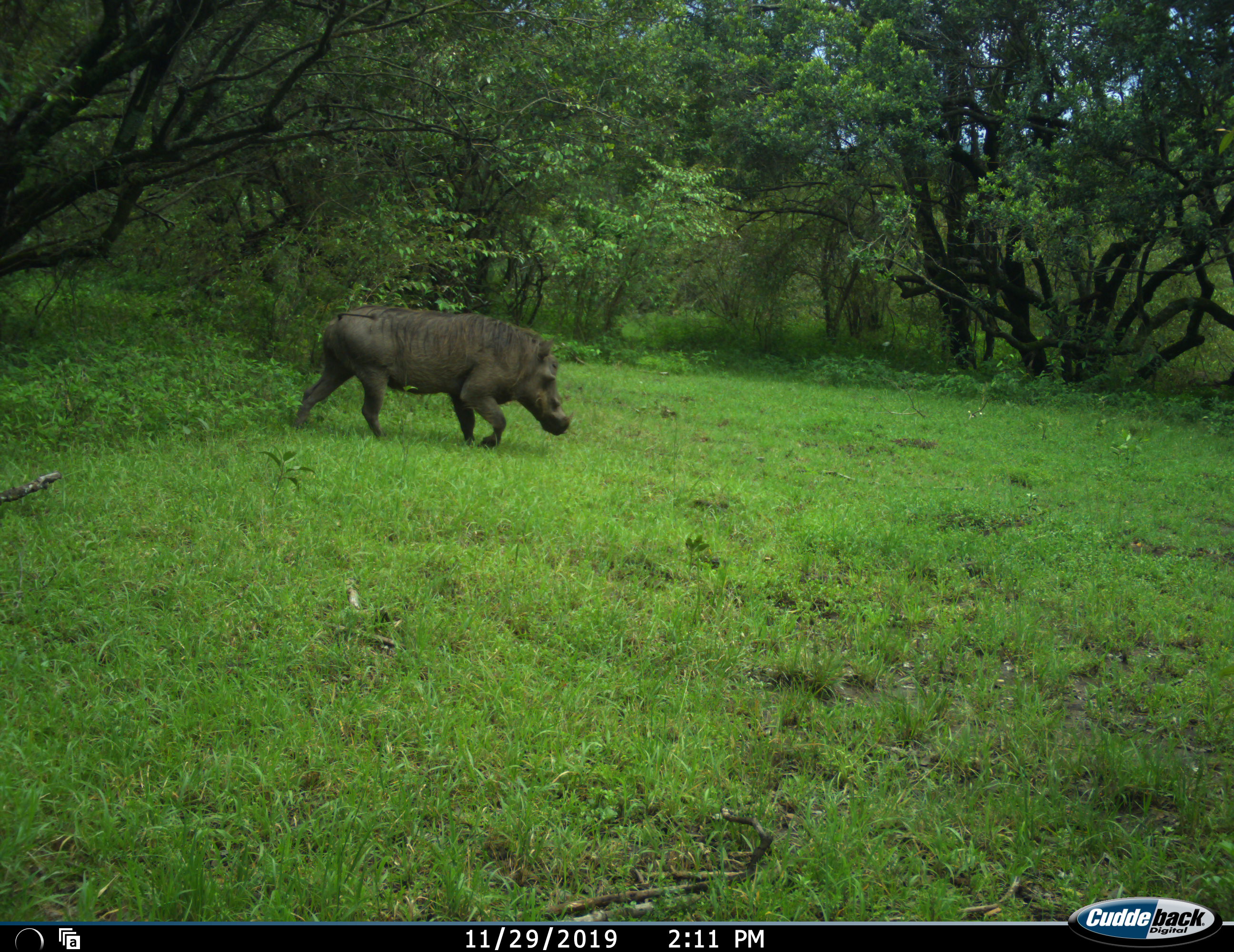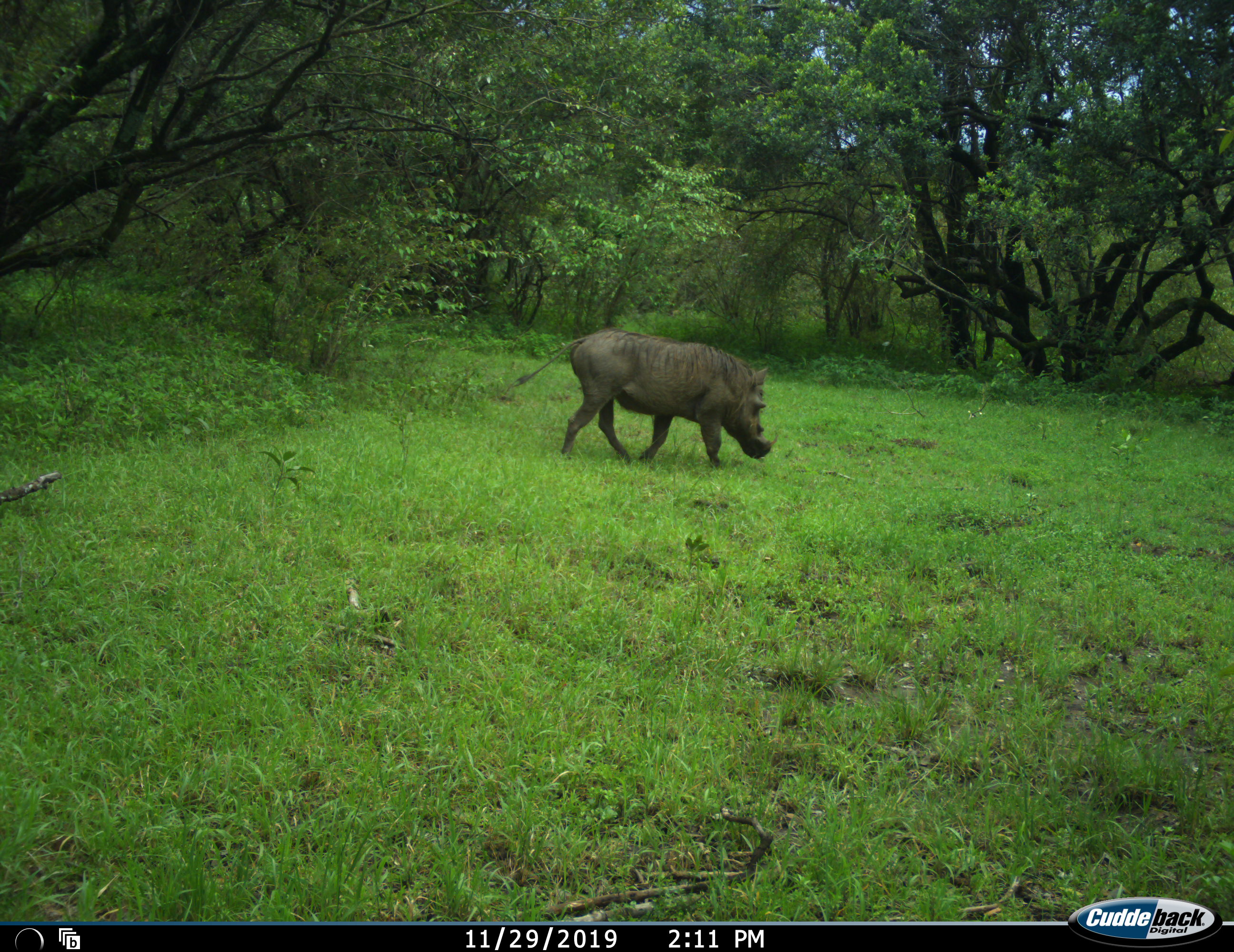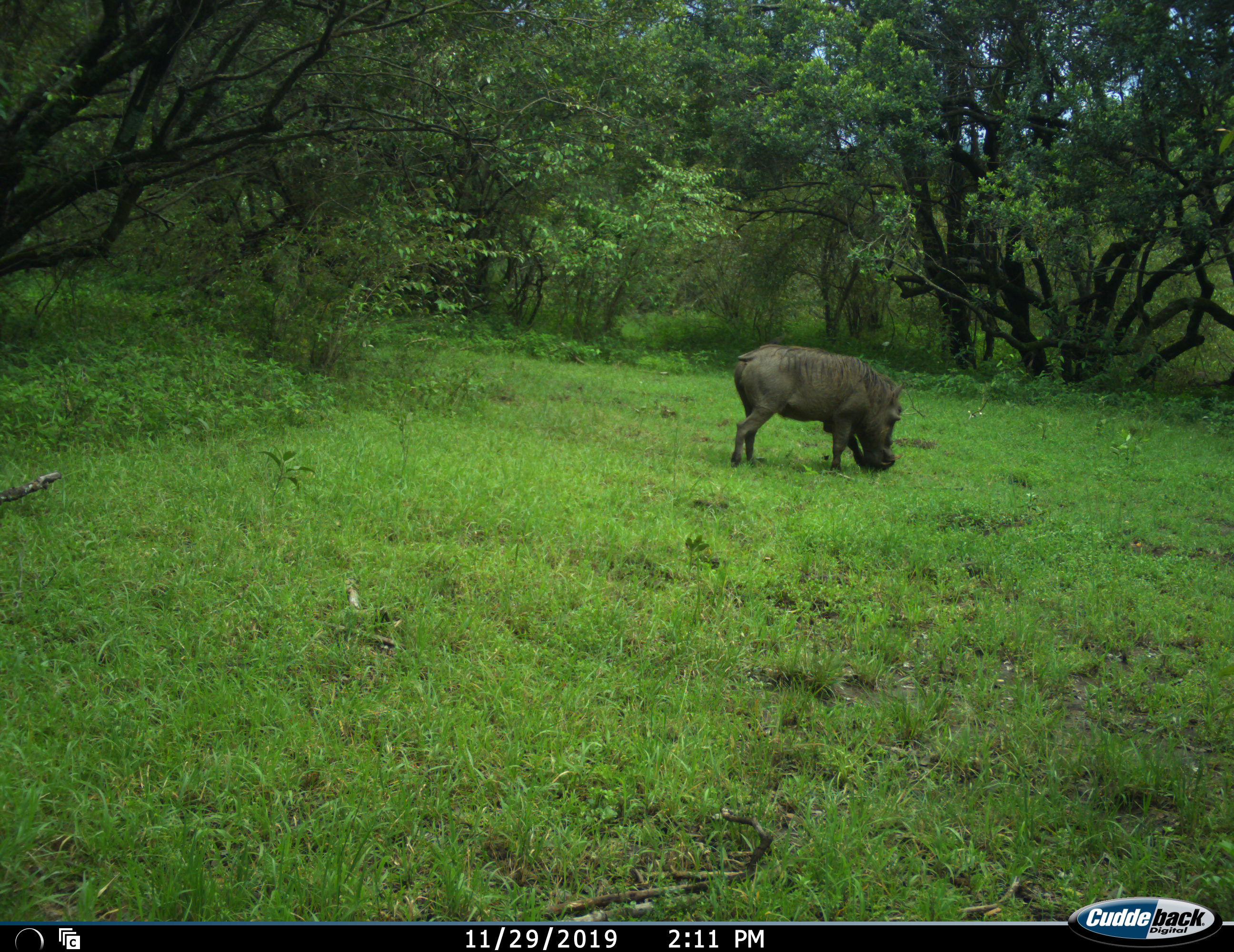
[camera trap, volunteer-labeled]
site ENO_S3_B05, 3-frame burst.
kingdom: Animalia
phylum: Chordata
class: Mammalia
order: Artiodactyla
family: Suidae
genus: Phacochoerus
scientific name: Phacochoerus africanus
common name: warthog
Warthog (Phacochoerus africanus), count 1. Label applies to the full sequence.